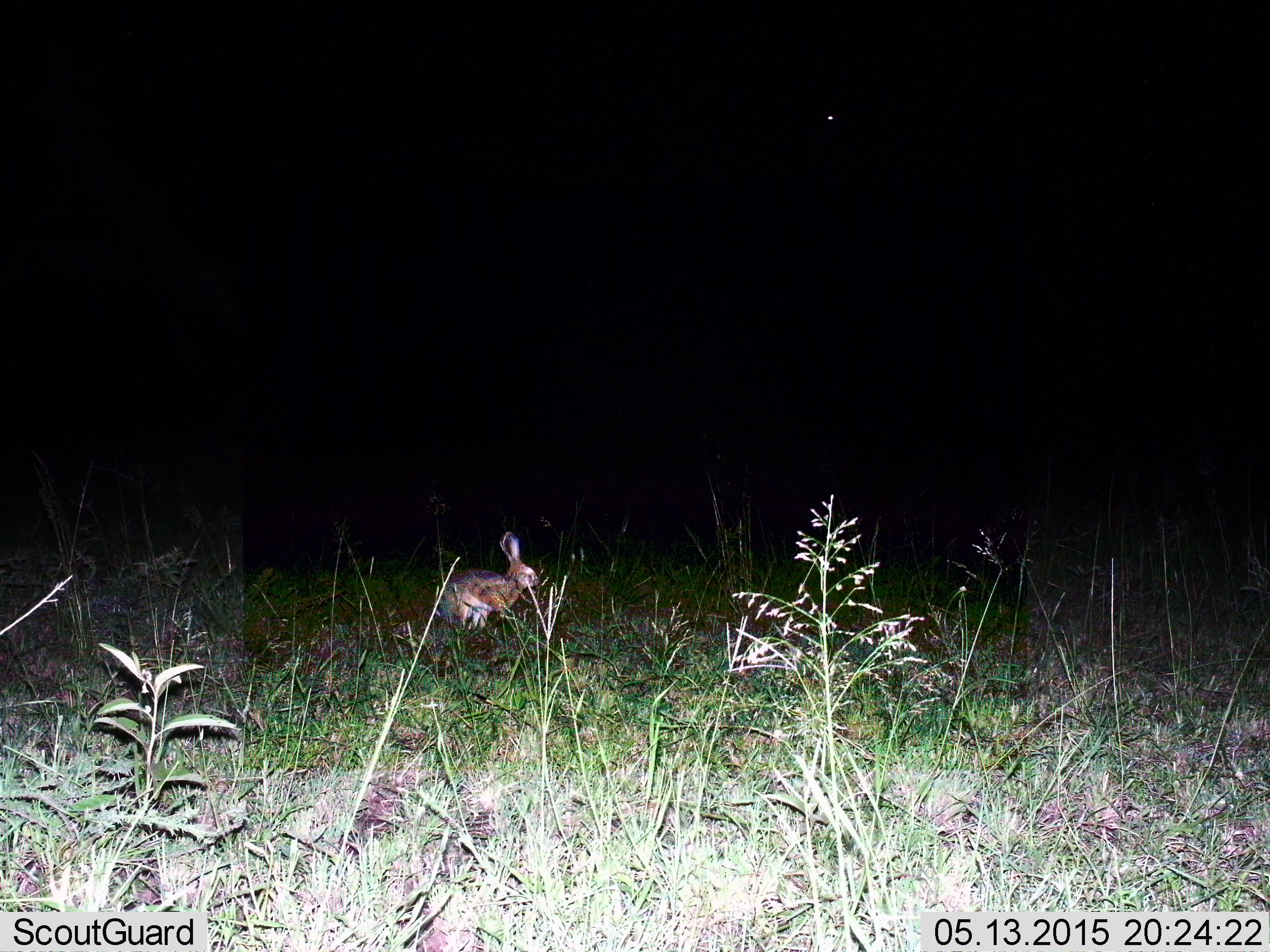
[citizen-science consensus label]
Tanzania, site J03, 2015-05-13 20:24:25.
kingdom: Animalia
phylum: Chordata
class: Mammalia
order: Lagomorpha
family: Leporidae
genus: Lepus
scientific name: Lepus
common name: hare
Hare (Lepus), count 1. Behavior (volunteer vote fractions): standing 70%, resting 10%, moving 20%, interacting 0%. Young present (vote fraction): 0%. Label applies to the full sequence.